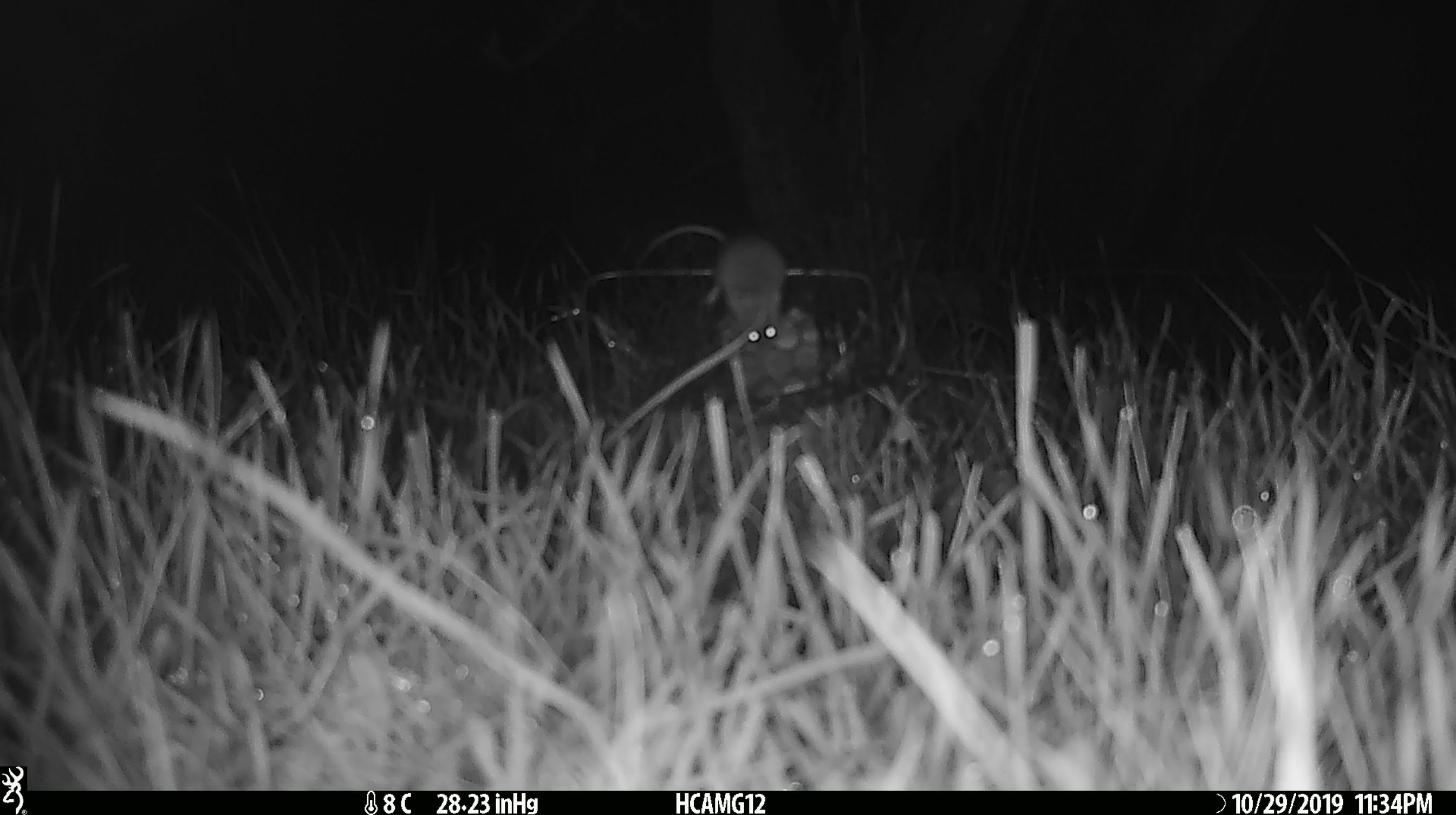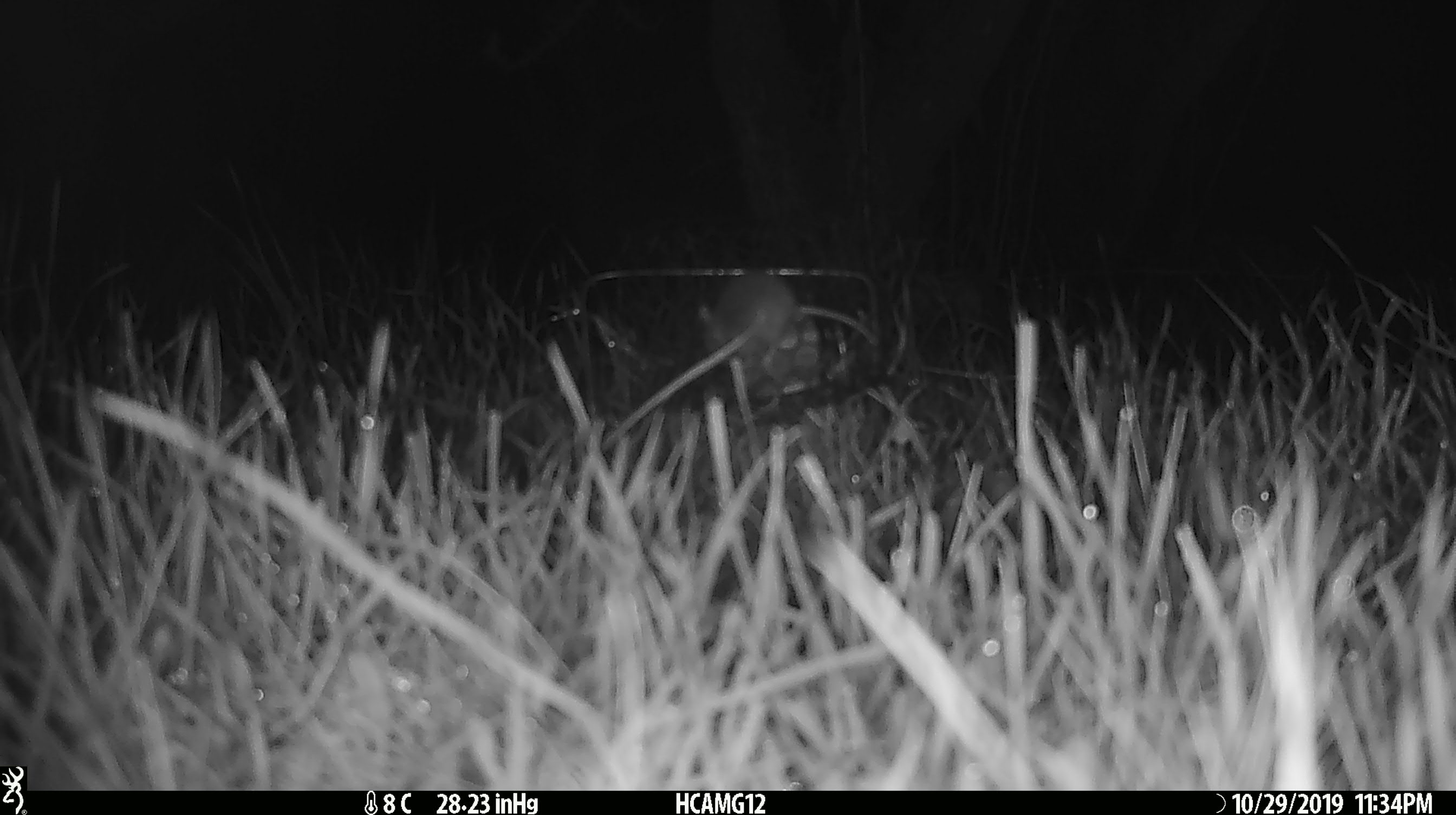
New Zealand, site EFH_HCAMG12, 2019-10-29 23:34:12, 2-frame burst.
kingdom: Animalia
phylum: Chordata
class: Mammalia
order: Rodentia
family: Muridae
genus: Mus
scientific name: Mus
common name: mouse